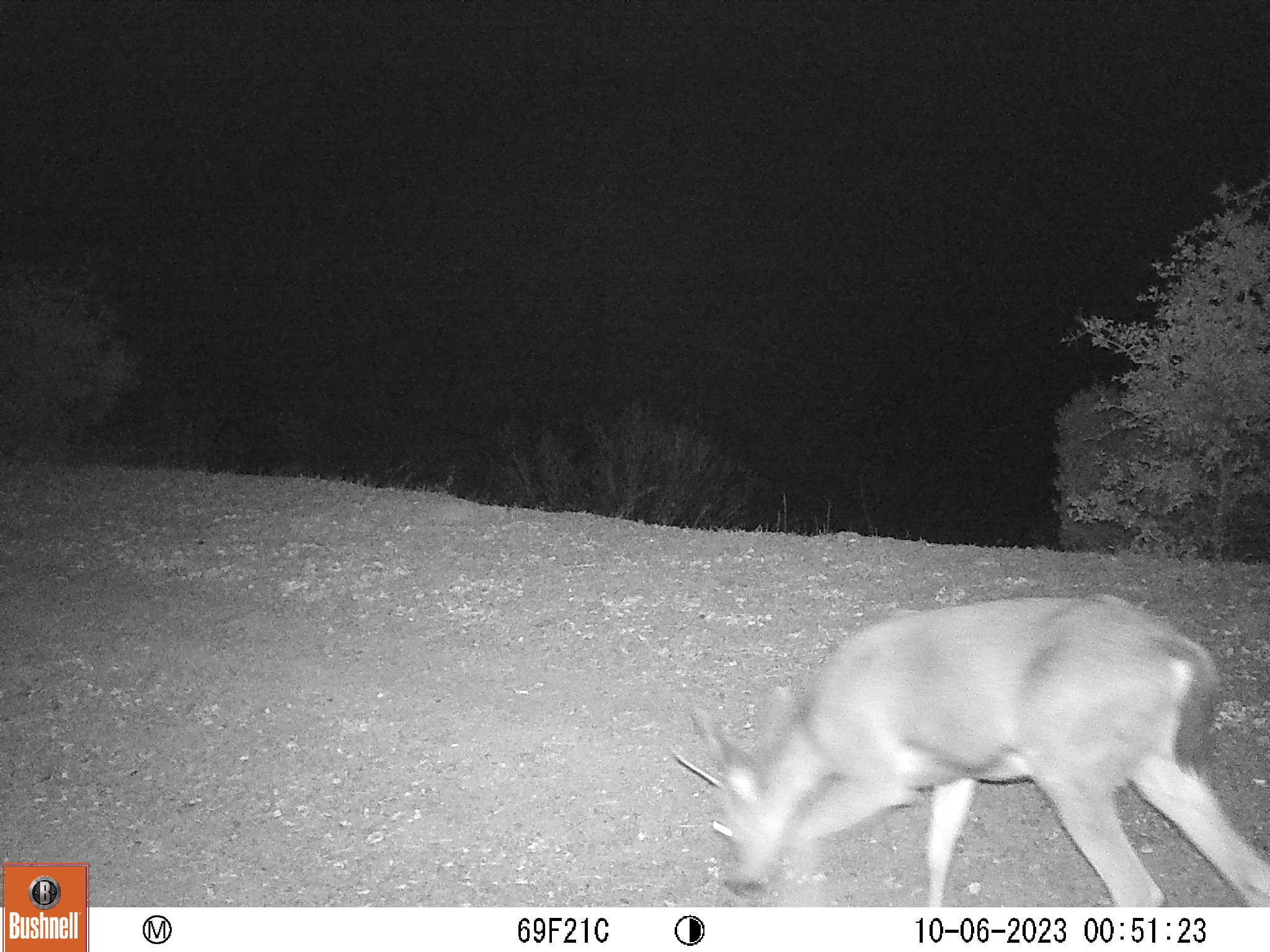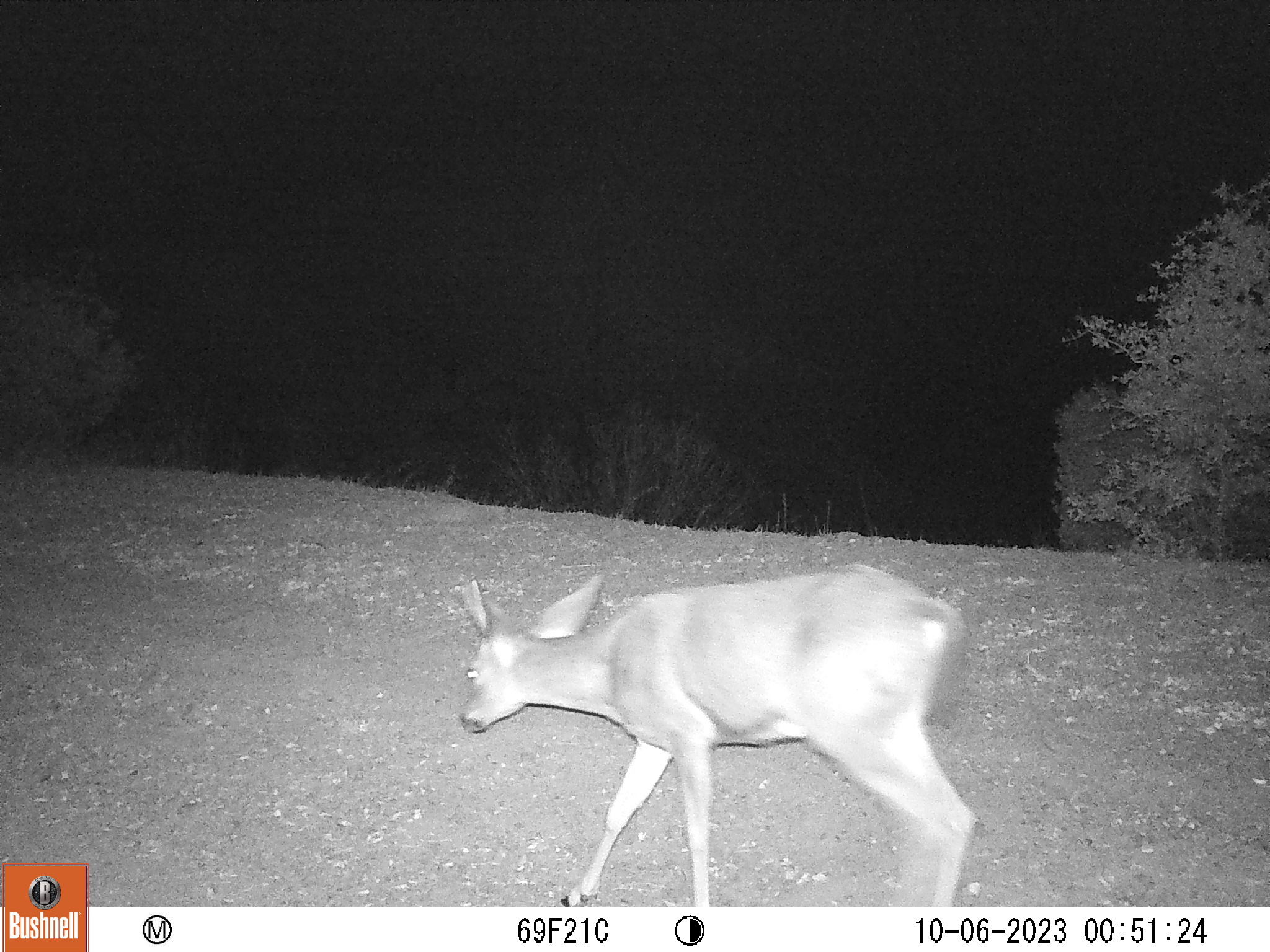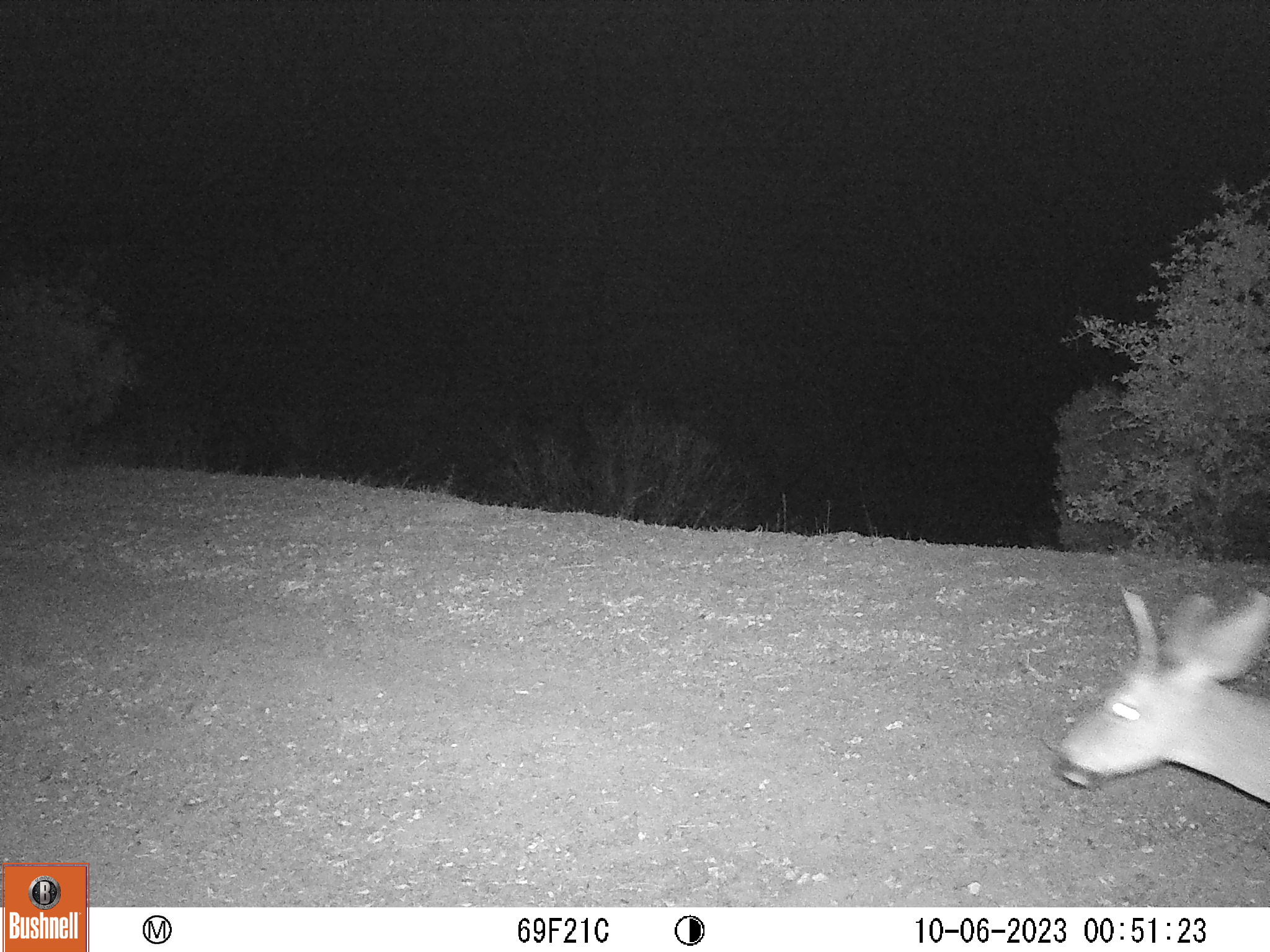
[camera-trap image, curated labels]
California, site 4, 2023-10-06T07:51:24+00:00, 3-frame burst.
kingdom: Animalia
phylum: Chordata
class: Mammalia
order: Artiodactyla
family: Cervidae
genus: Odocoileus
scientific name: Odocoileus hemionus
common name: mule deer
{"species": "mule deer (Odocoileus hemionus)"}